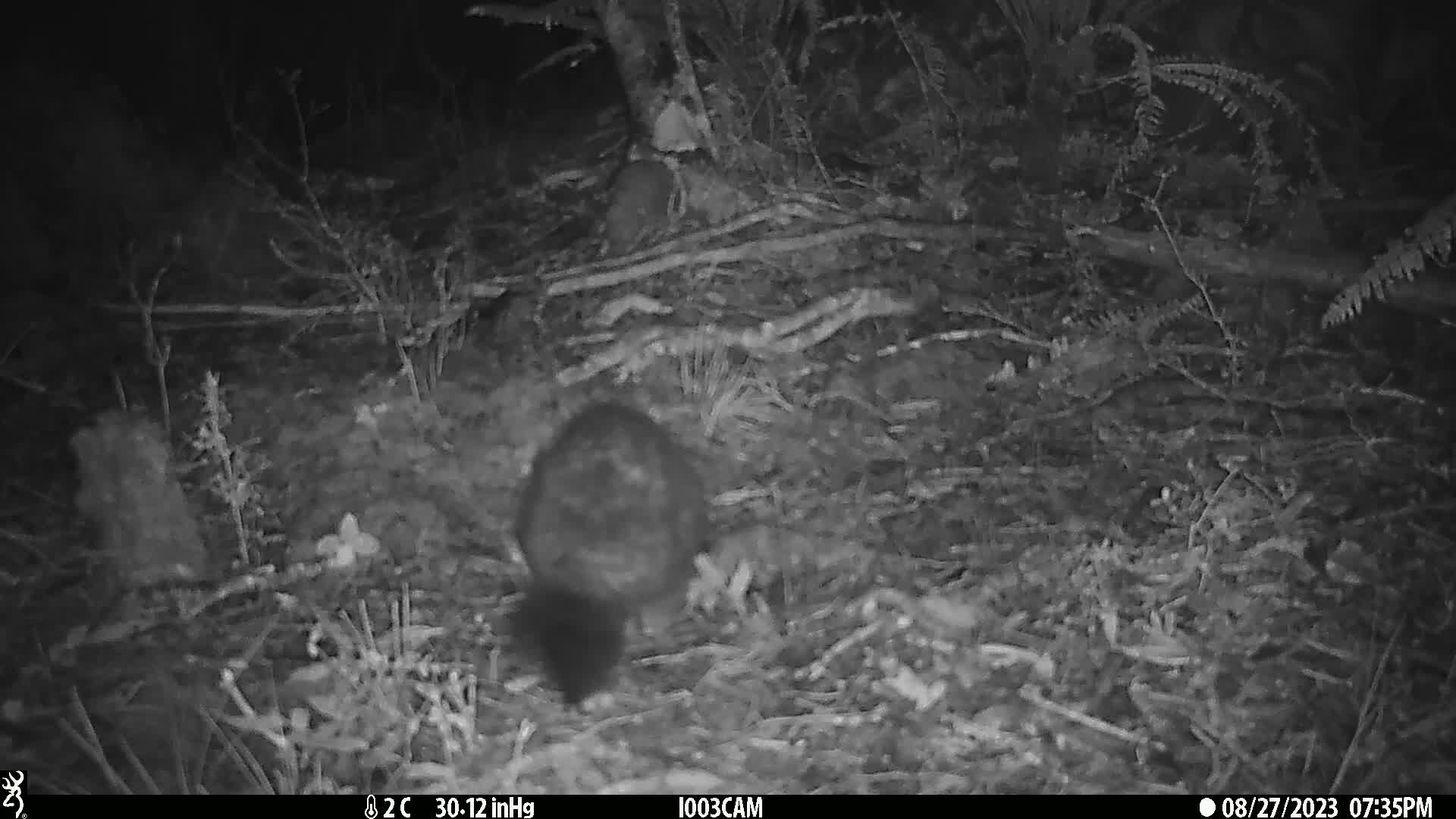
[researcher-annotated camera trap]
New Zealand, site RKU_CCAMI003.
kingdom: Animalia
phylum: Chordata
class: Mammalia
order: Diprotodontia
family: Phalangeridae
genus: Trichosurus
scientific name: Trichosurus vulpecula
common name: common brushtail possum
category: possum